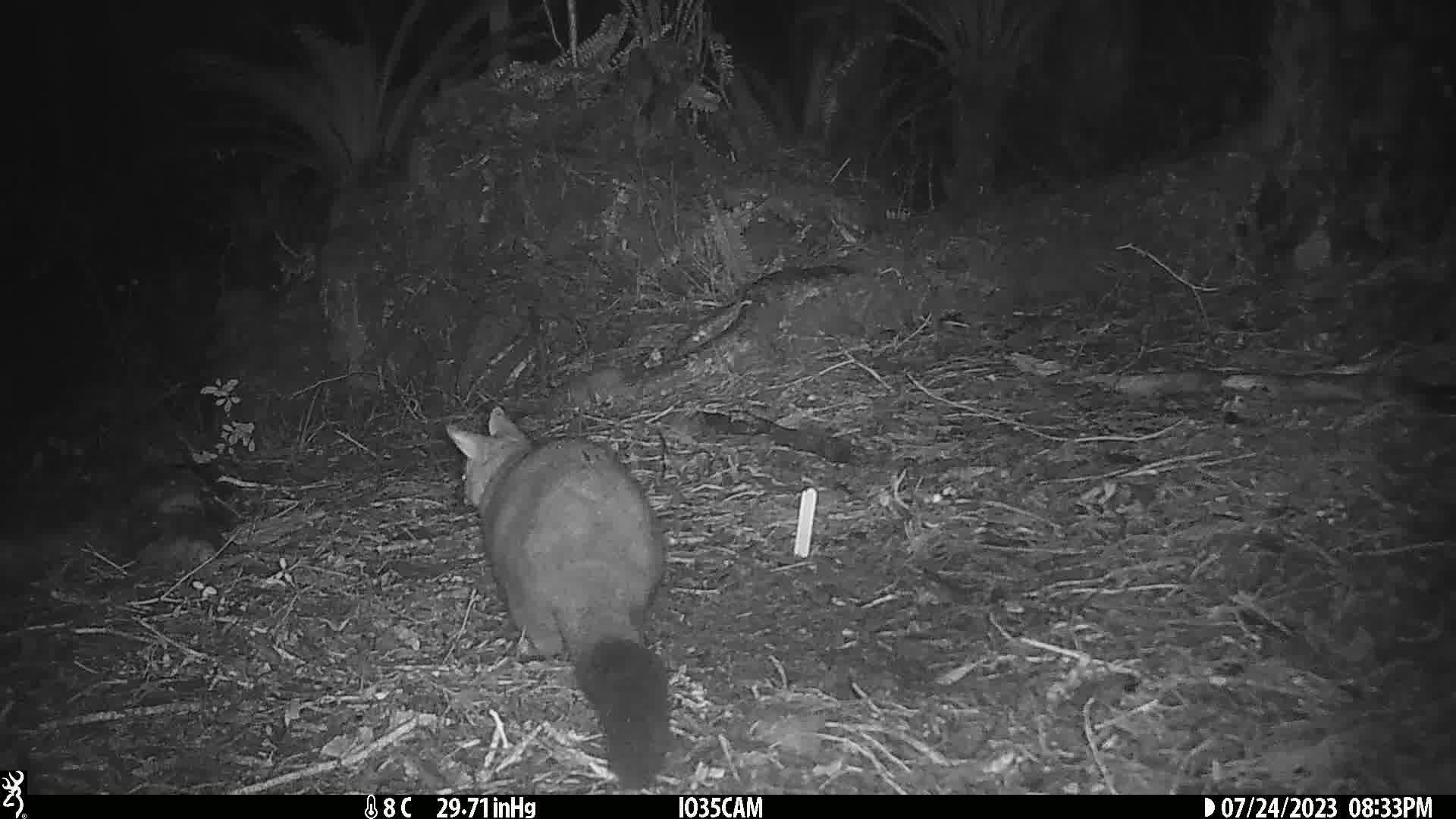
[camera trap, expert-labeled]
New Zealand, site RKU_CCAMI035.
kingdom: Animalia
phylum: Chordata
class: Mammalia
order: Diprotodontia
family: Phalangeridae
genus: Trichosurus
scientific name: Trichosurus vulpecula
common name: common brushtail possum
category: possum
Possum (common brushtail possum) (Trichosurus vulpecula).